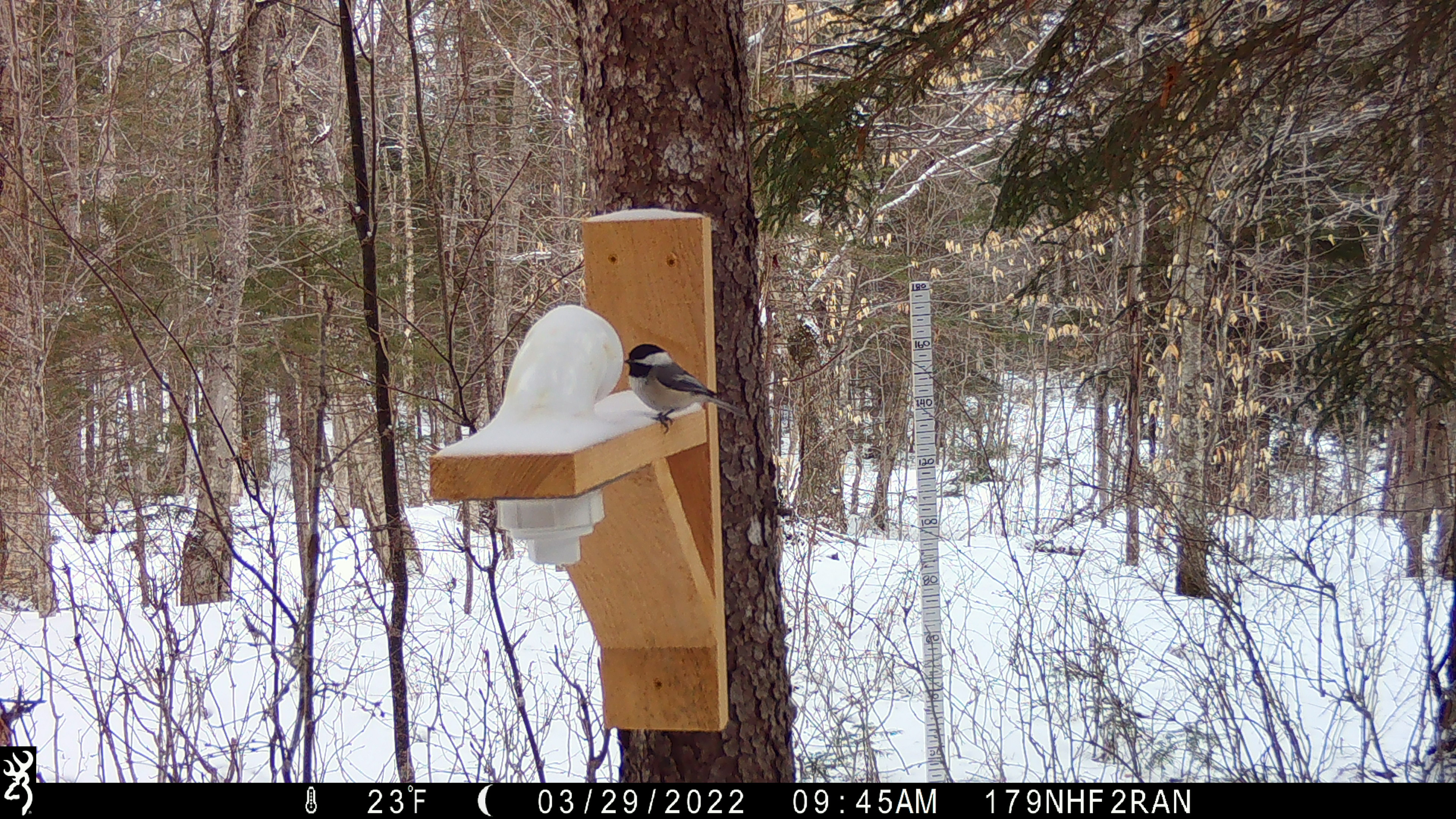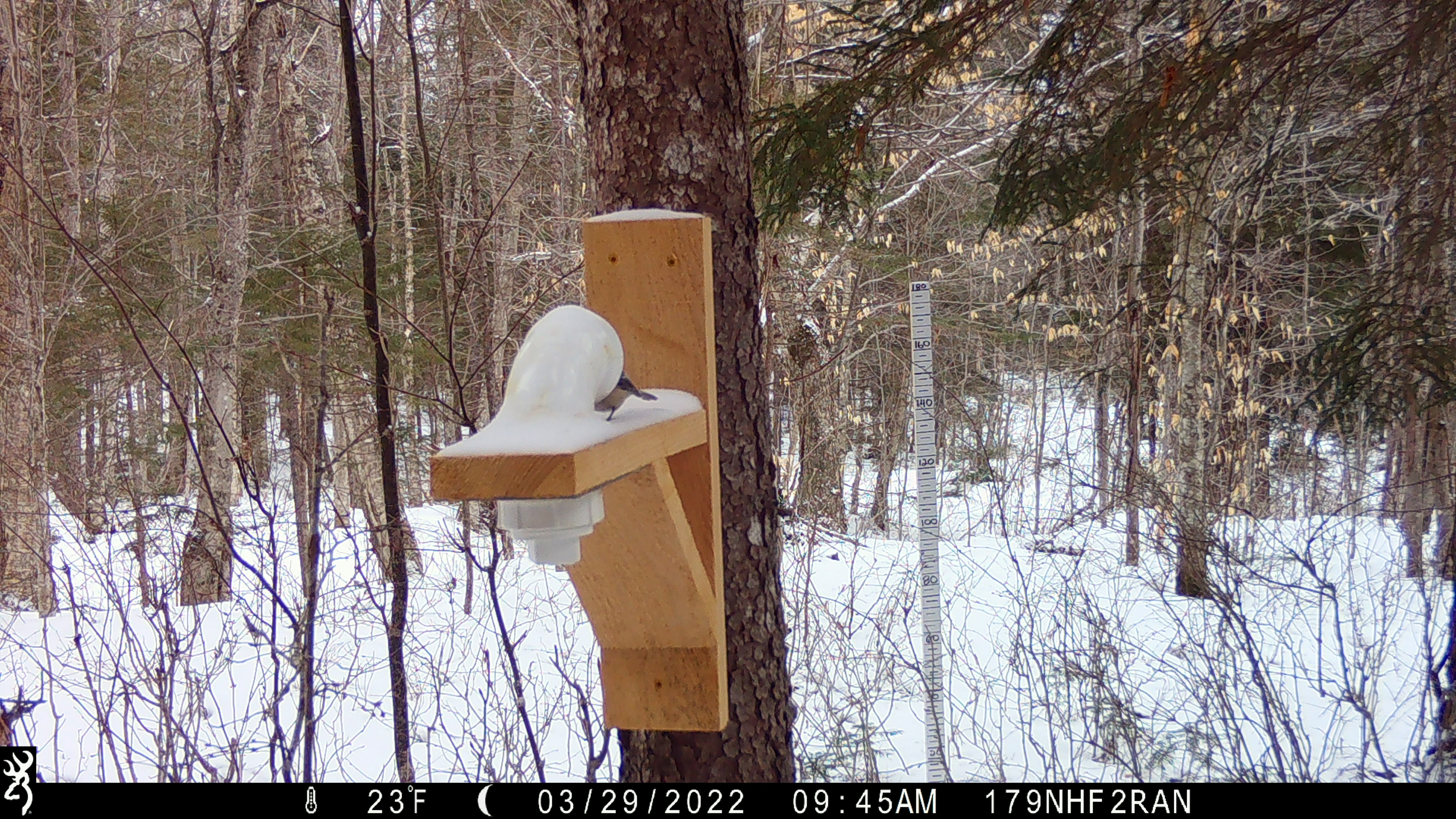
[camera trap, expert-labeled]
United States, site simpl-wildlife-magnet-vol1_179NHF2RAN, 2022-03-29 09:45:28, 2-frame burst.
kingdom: Animalia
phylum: Chordata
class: Aves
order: Passeriformes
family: Paridae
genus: Poecile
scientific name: Poecile atricapillus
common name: black-capped chickadee